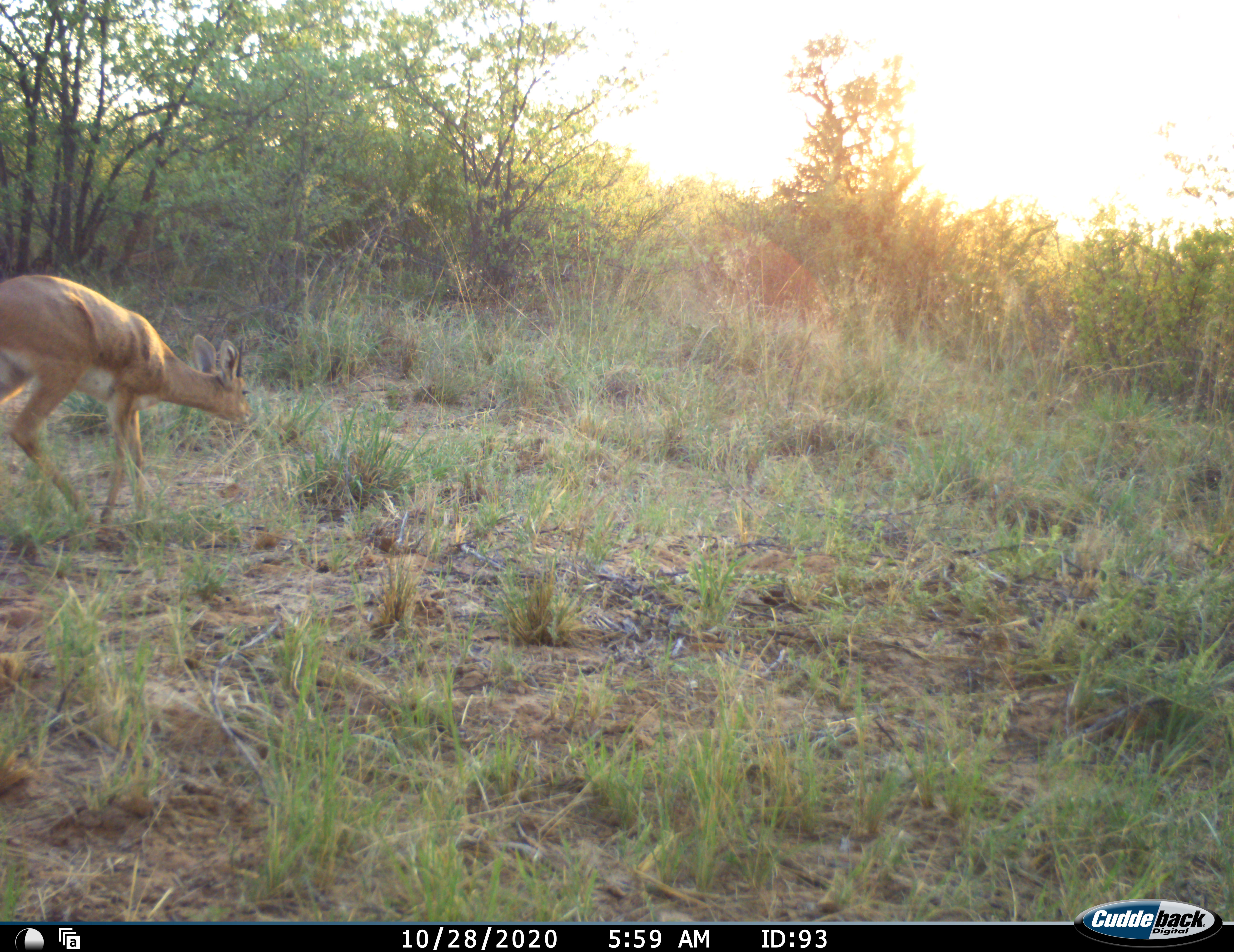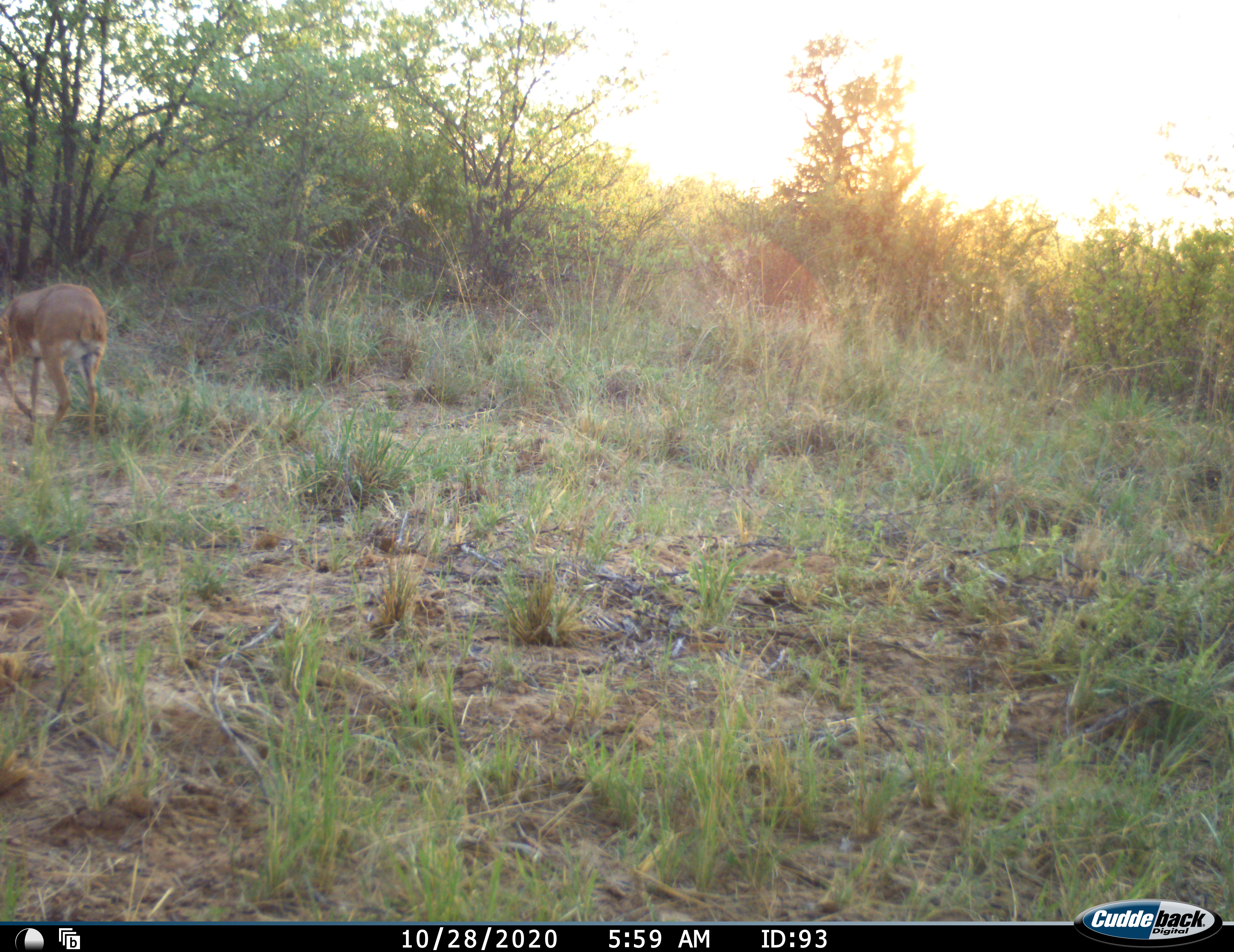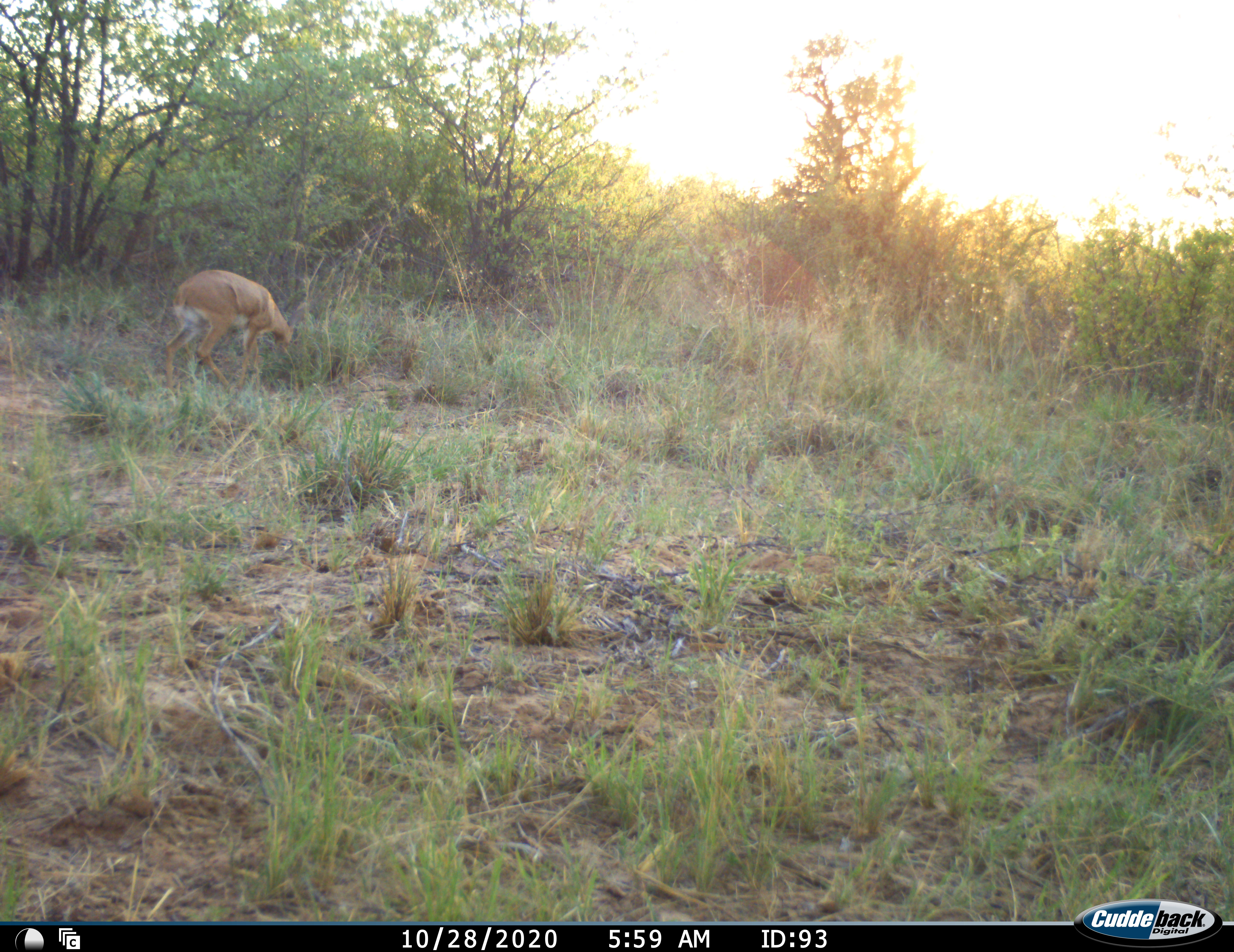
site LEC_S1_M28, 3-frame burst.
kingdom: Animalia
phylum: Chordata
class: Mammalia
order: Artiodactyla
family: Bovidae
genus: Raphicerus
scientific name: Raphicerus campestris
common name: steenbok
Steenbok (Raphicerus campestris), count 1. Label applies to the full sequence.